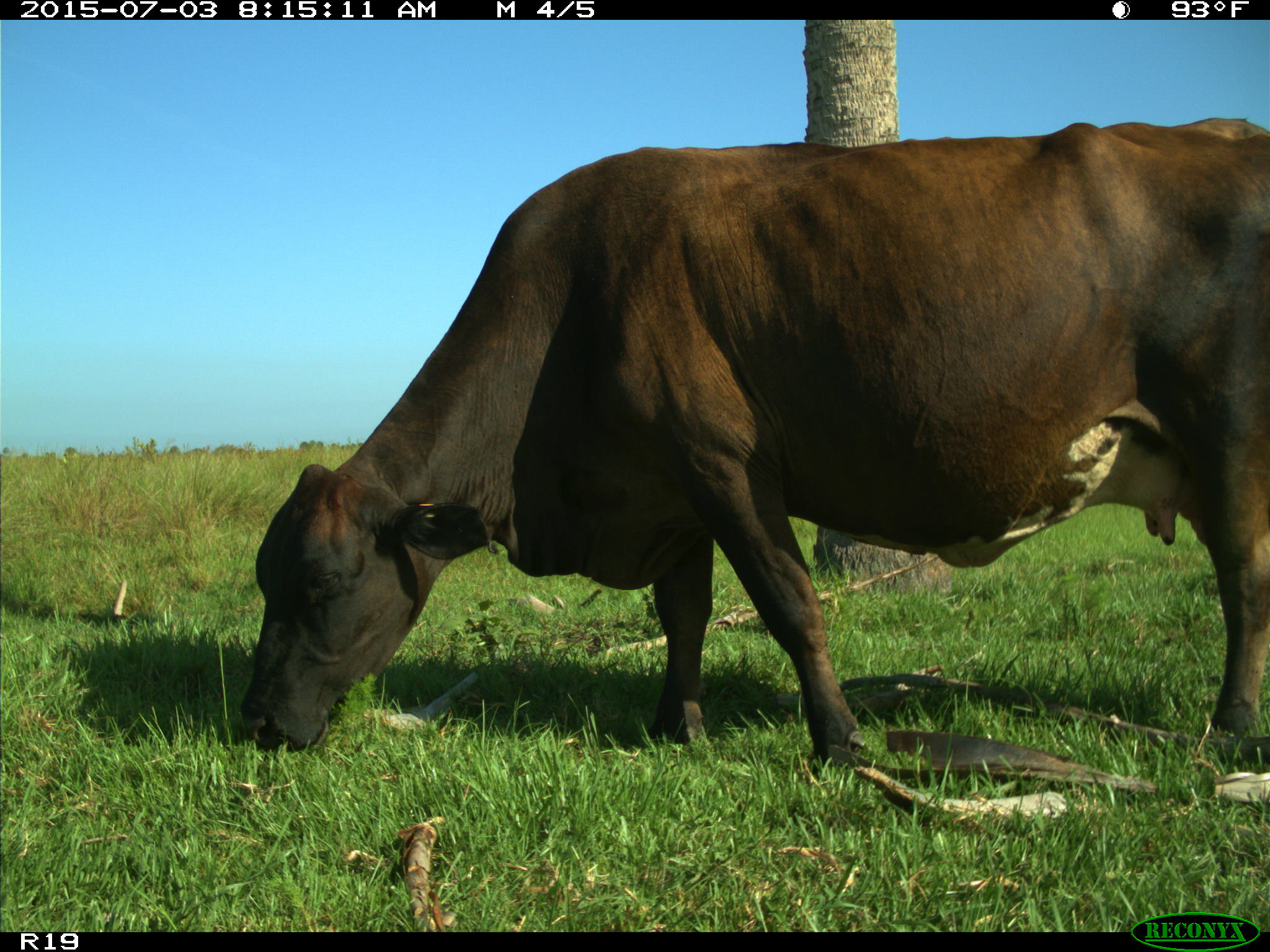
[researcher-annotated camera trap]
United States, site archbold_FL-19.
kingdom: Animalia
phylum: Chordata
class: Mammalia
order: Artiodactyla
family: Bovidae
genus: Bos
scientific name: Bos taurus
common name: domestic cow